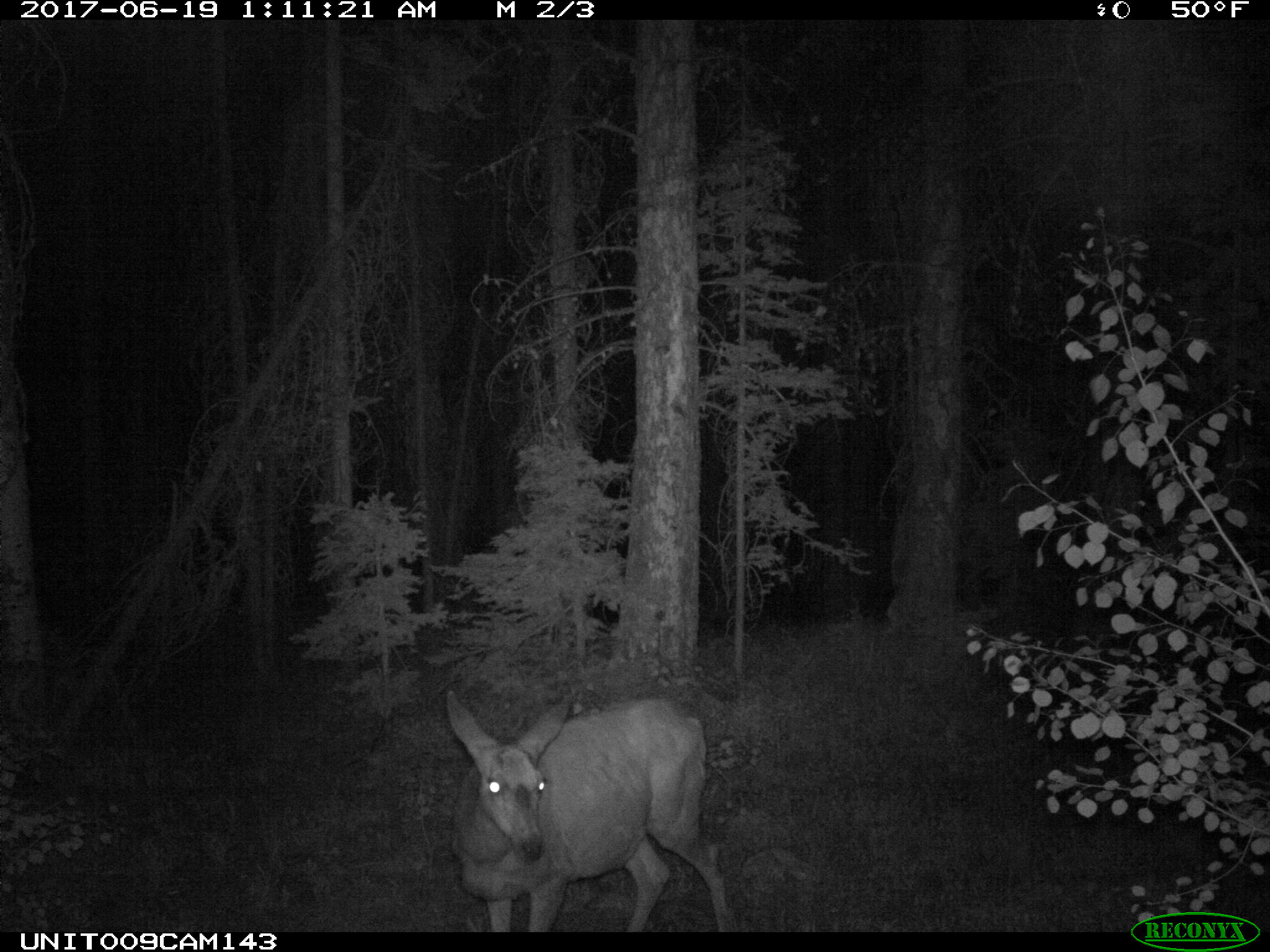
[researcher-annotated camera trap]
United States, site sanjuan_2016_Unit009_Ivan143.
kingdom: Animalia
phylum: Chordata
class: Mammalia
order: Artiodactyla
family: Cervidae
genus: Odocoileus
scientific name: Odocoileus hemionus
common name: mule deer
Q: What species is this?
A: Odocoileus hemionus (mule deer).